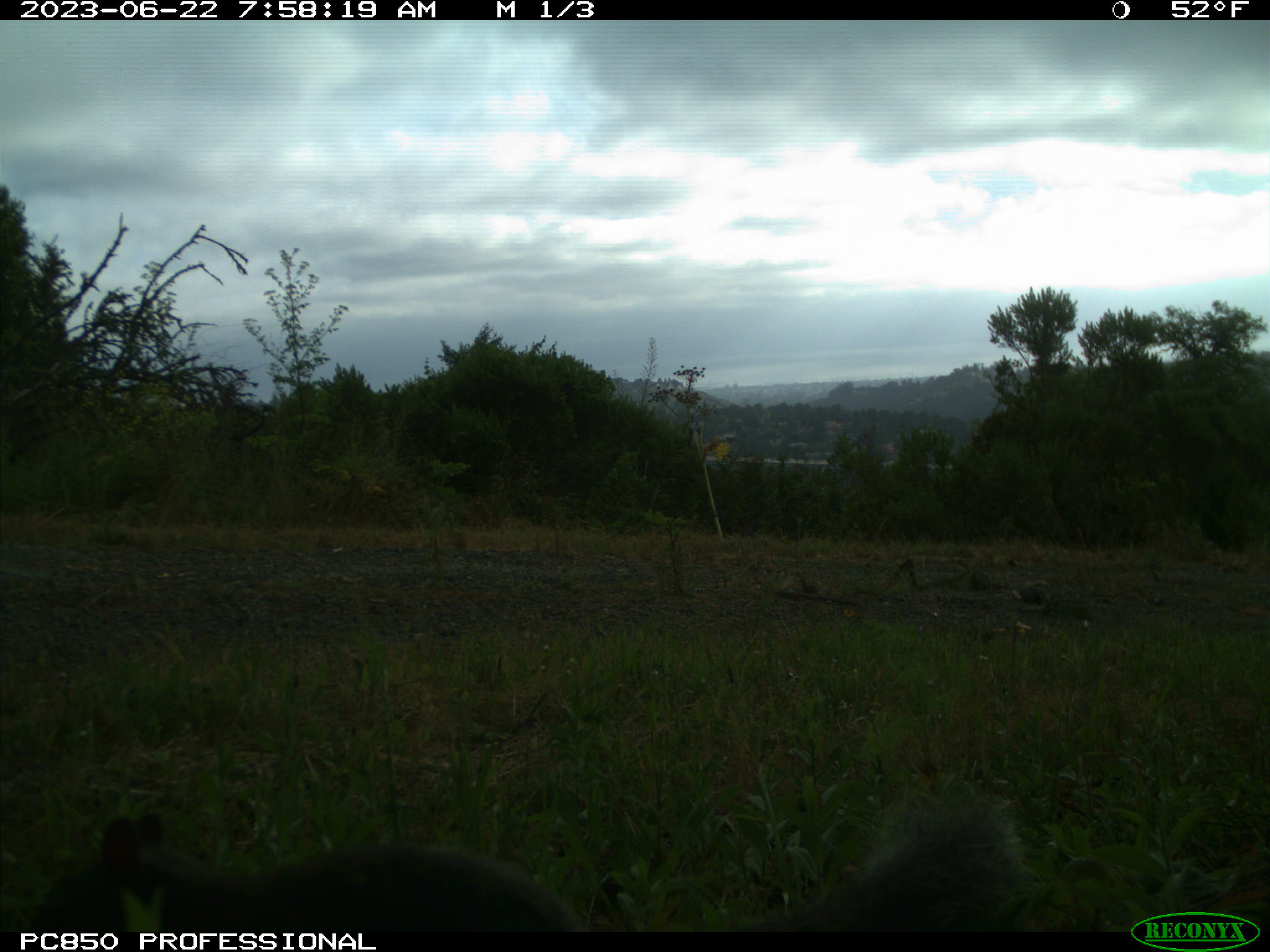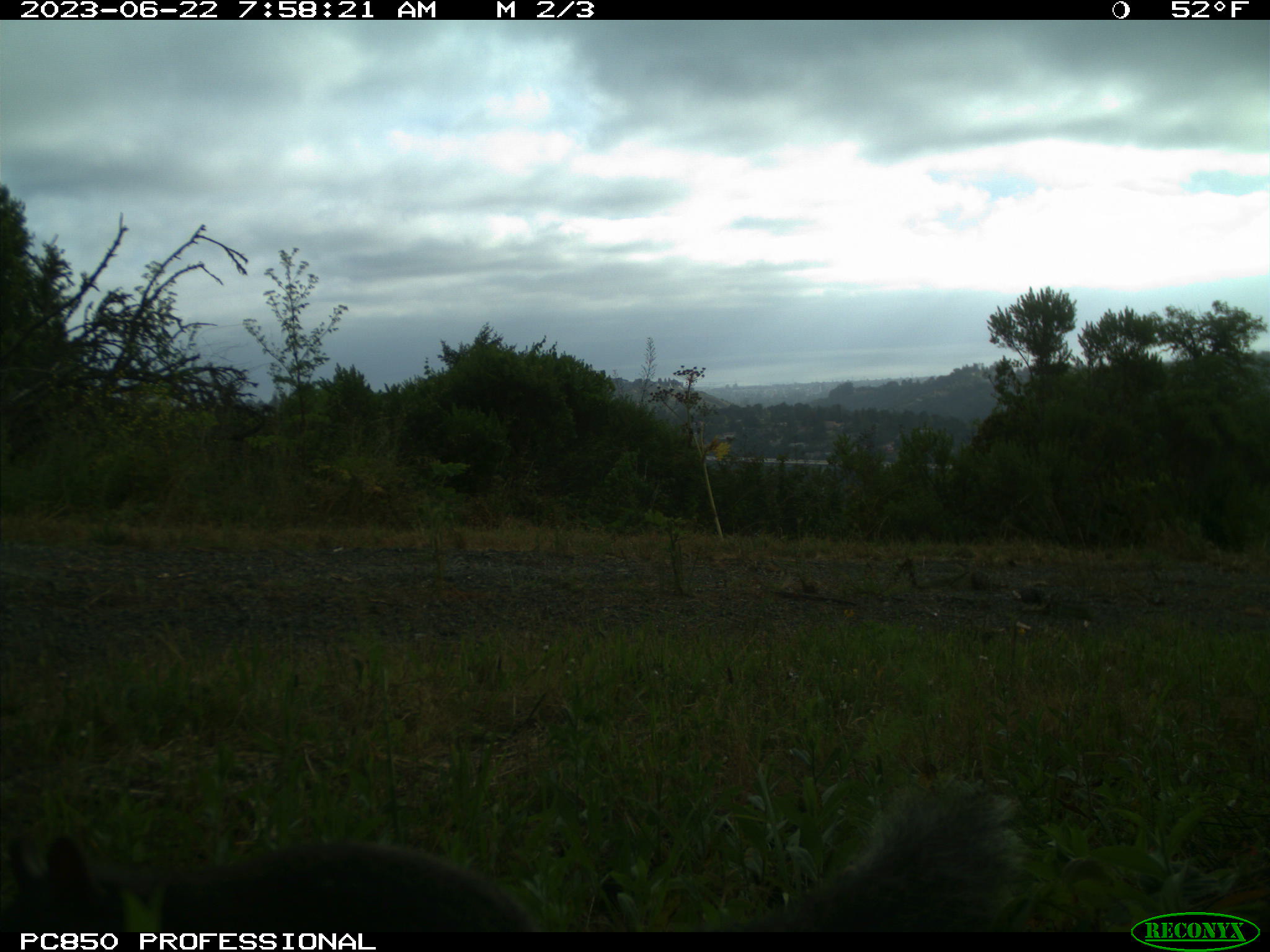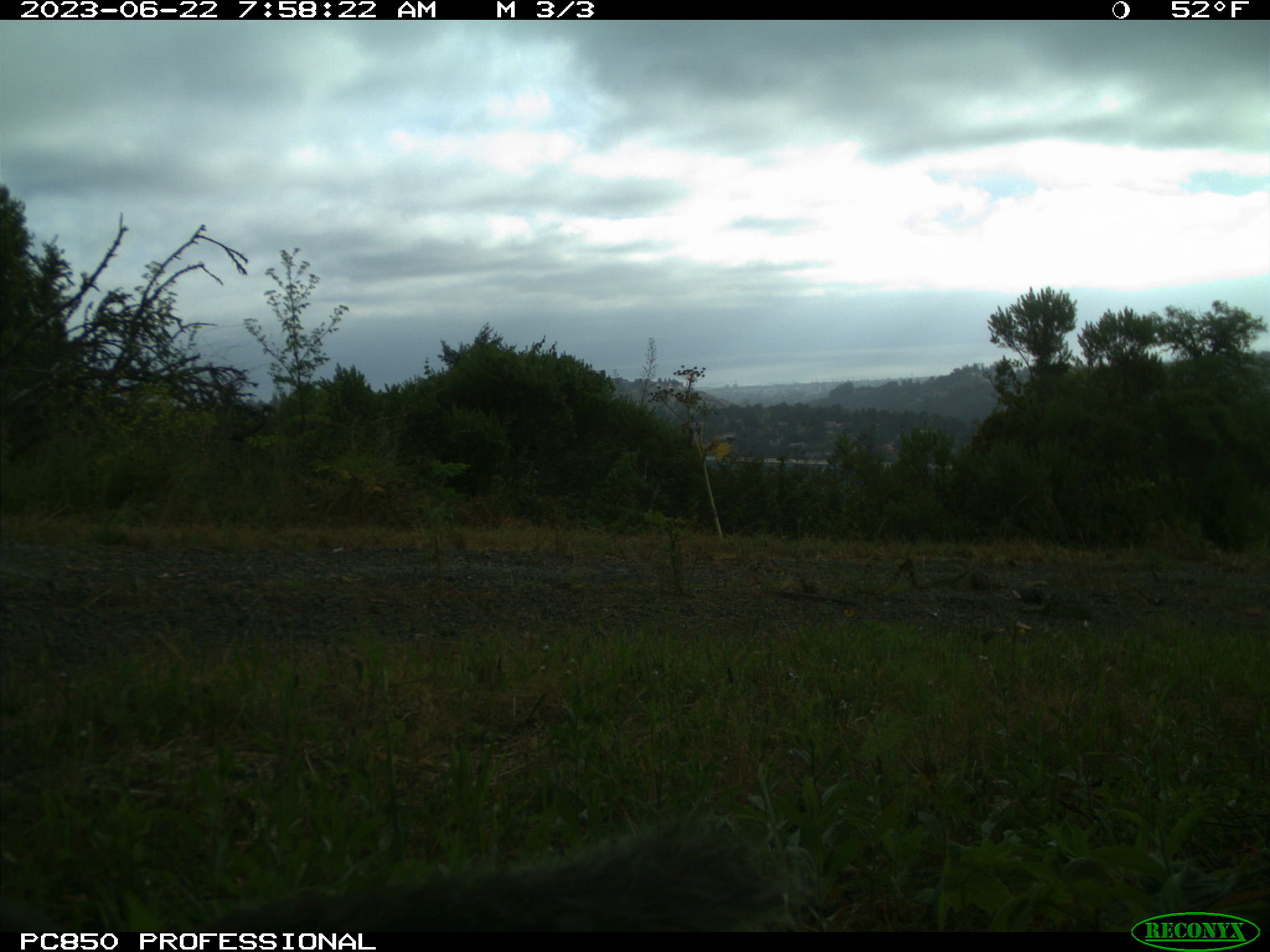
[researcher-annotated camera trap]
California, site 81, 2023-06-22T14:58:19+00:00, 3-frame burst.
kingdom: Animalia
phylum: Chordata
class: Mammalia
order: Rodentia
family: Sciuridae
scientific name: Sciuridae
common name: squirrel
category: unknown squirrel